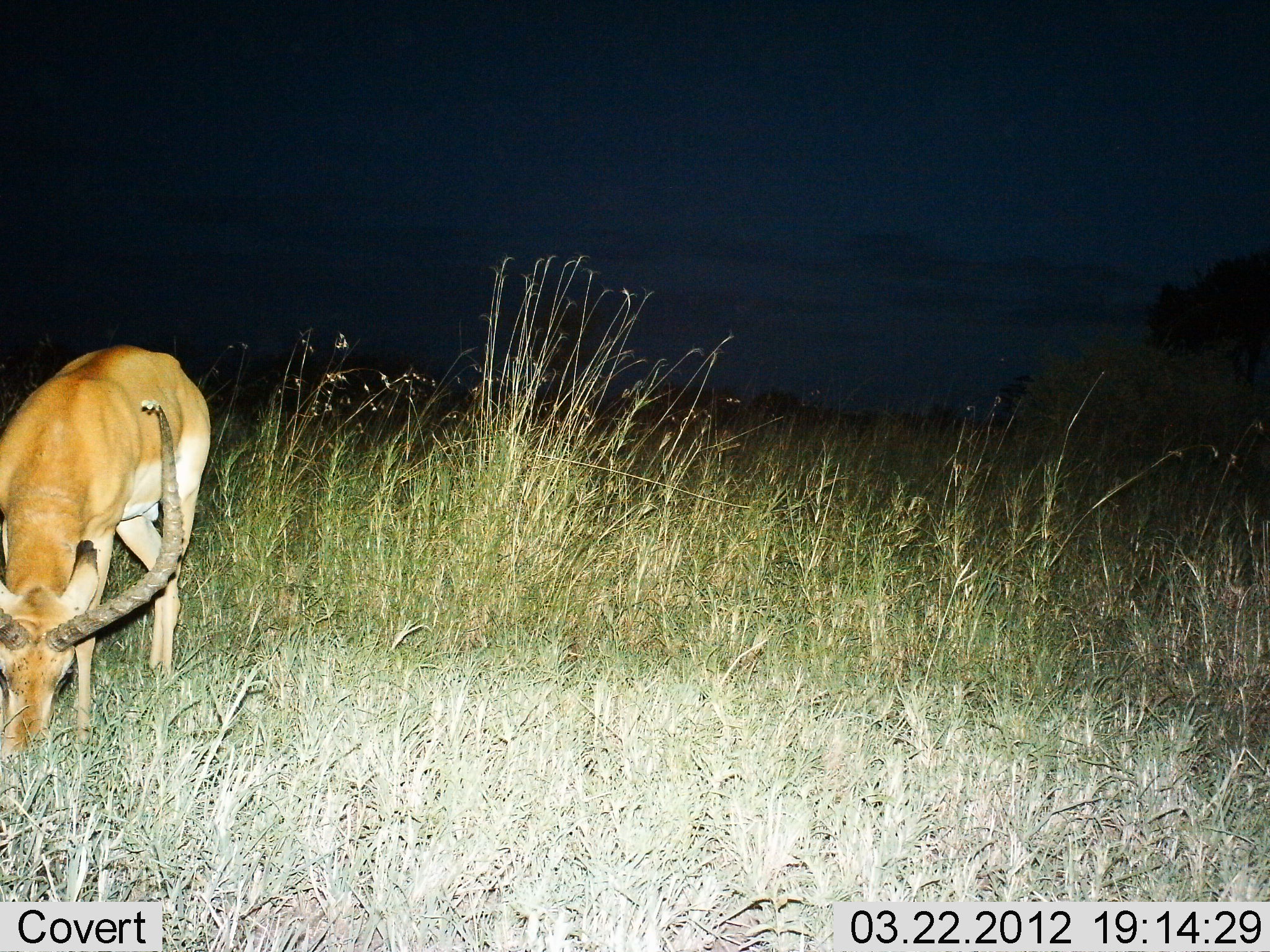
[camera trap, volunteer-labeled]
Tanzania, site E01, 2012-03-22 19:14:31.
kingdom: Animalia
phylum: Chordata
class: Mammalia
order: Artiodactyla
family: Bovidae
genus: Aepyceros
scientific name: Aepyceros melampus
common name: impala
Impala (Aepyceros melampus), count 1. Behavior (volunteer vote fractions): standing 12%, resting 0%, moving 0%, interacting 0%. Young present (vote fraction): 0%. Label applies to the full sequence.